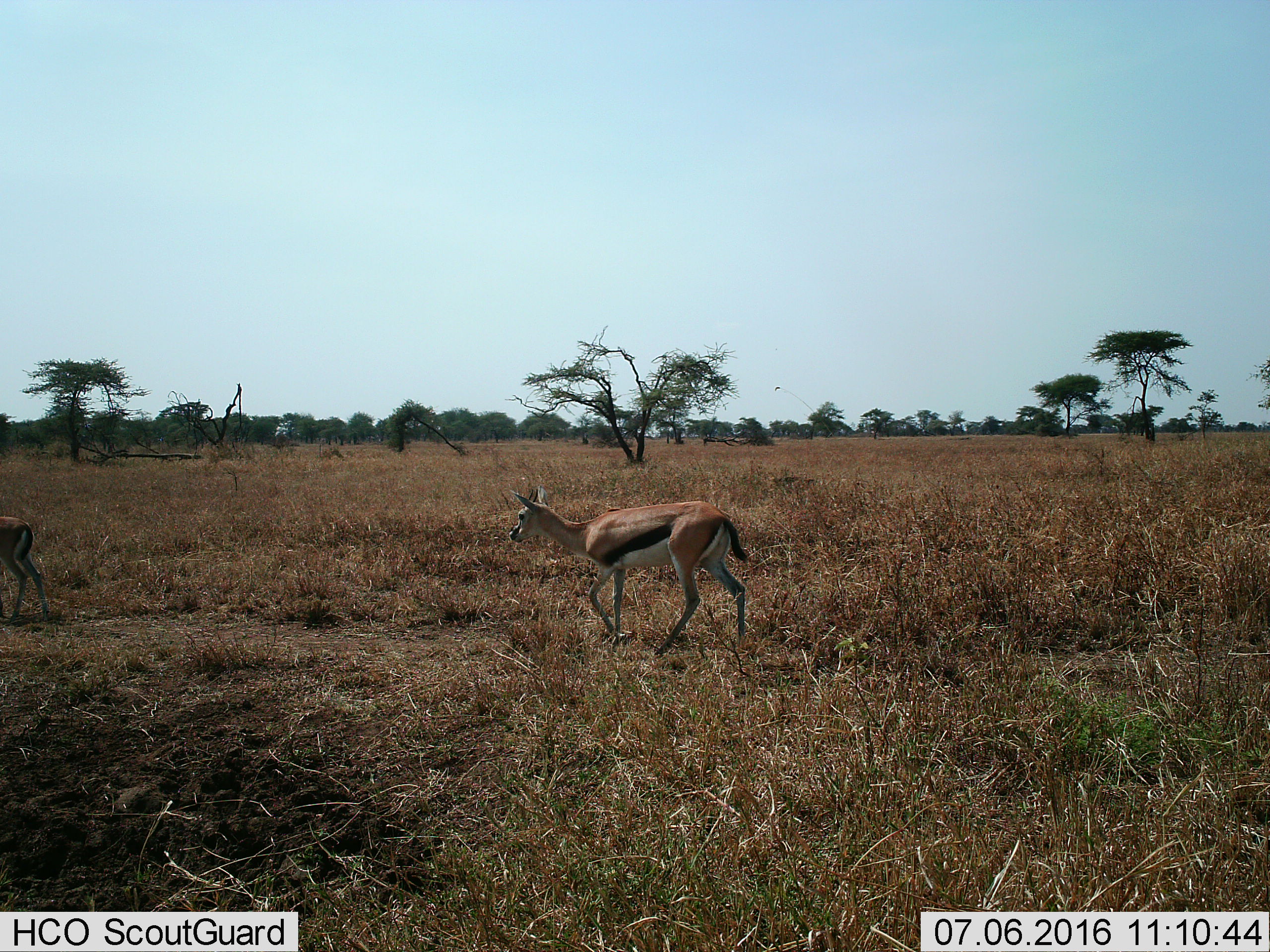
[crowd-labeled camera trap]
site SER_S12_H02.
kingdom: Animalia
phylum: Chordata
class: Mammalia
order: Artiodactyla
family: Bovidae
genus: Eudorcas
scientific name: Eudorcas thomsonii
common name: thomson's gazelle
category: gazellethomsons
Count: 2.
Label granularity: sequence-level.